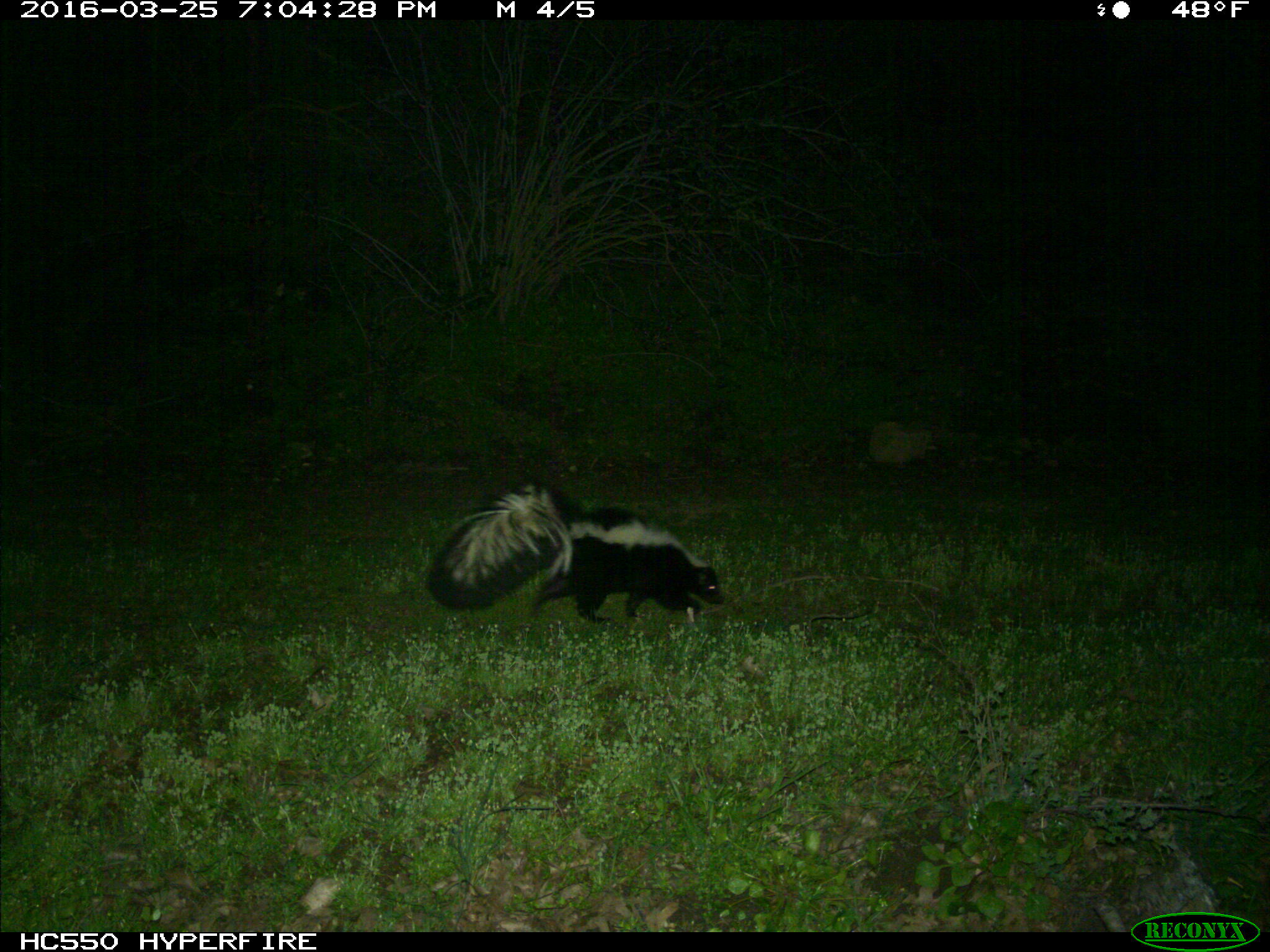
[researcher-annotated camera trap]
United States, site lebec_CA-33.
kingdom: Animalia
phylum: Chordata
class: Mammalia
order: Carnivora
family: Mephitidae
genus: Mephitis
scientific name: Mephitis mephitis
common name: striped skunk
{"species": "Mephitis mephitis (striped skunk)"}